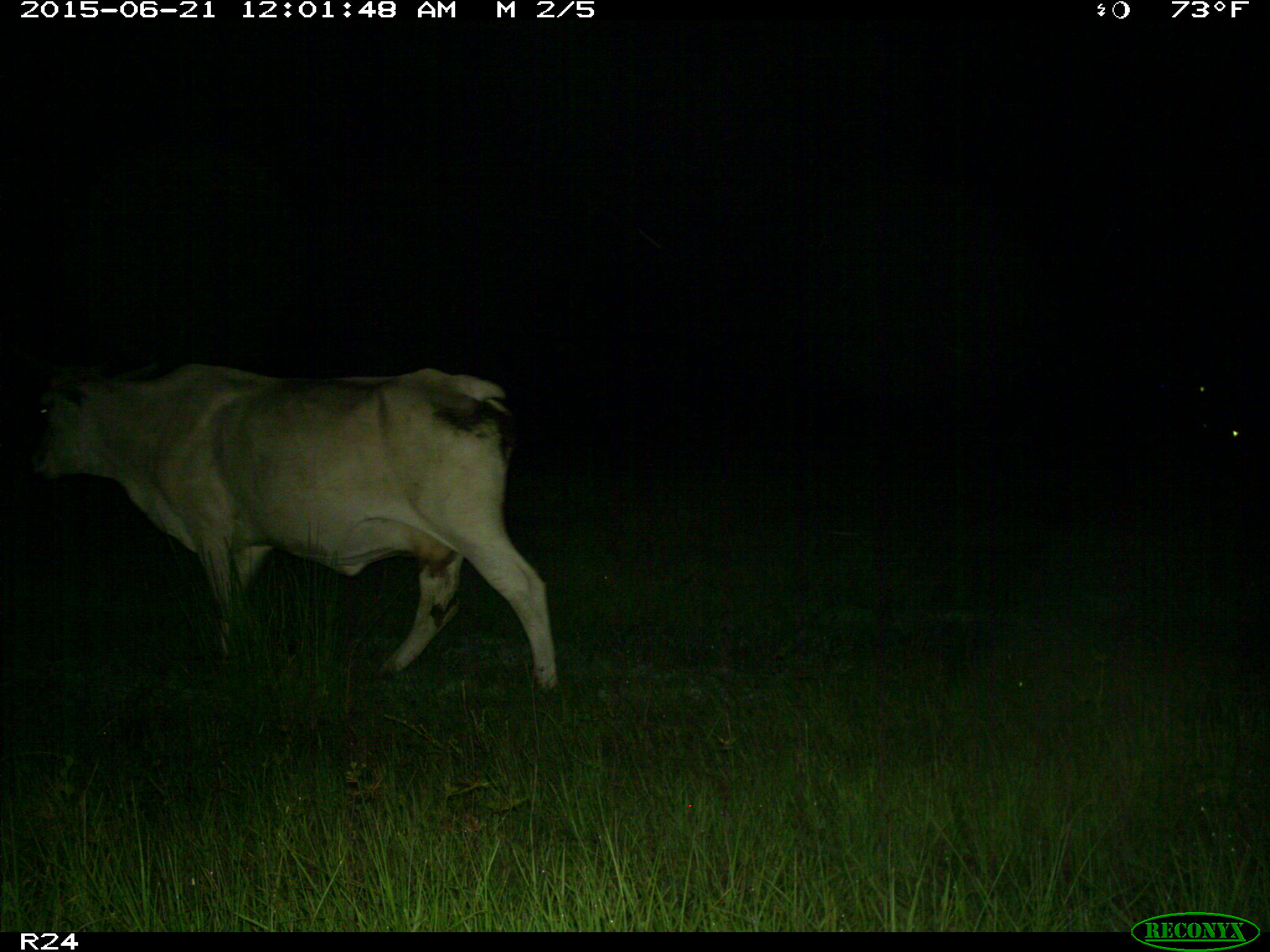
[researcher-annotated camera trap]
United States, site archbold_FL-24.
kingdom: Animalia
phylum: Chordata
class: Mammalia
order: Artiodactyla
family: Bovidae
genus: Bos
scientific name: Bos taurus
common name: domestic cow